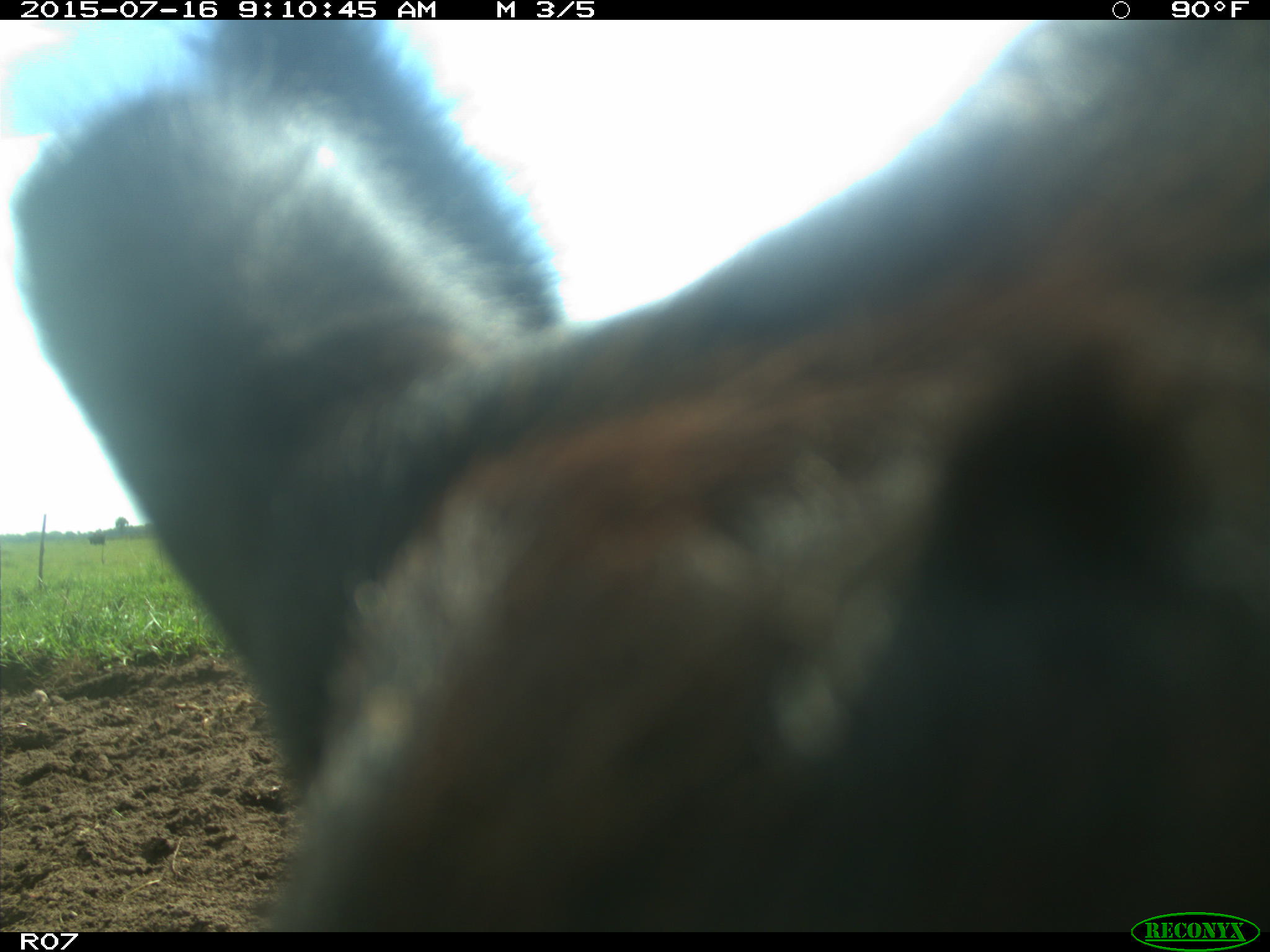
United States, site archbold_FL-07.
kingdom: Animalia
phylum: Chordata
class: Mammalia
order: Artiodactyla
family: Bovidae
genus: Bos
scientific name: Bos taurus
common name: domestic cow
Bos taurus (domestic cow).